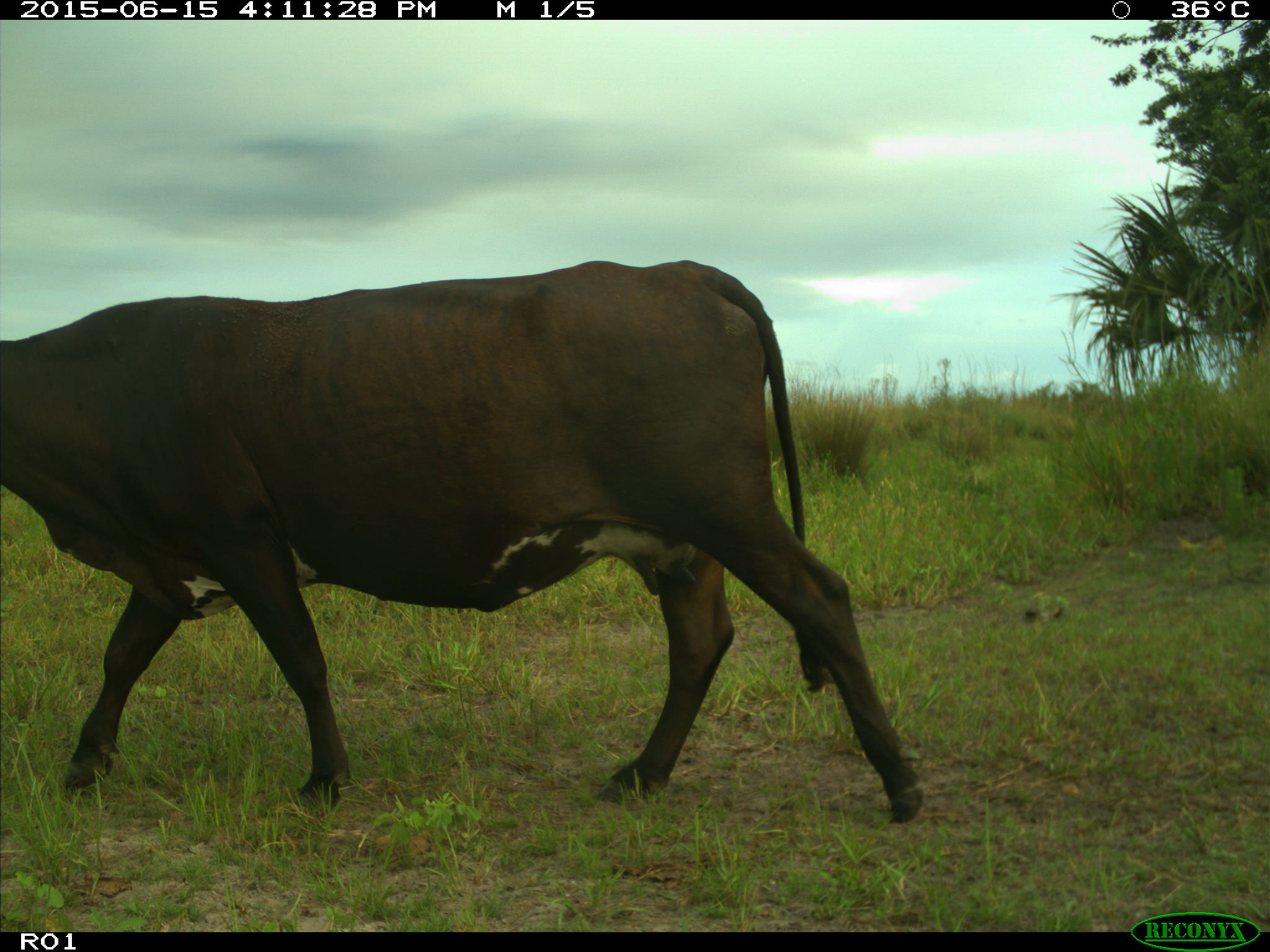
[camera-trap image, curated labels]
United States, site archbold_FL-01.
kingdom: Animalia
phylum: Chordata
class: Mammalia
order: Artiodactyla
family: Bovidae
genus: Bos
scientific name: Bos taurus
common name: domestic cow